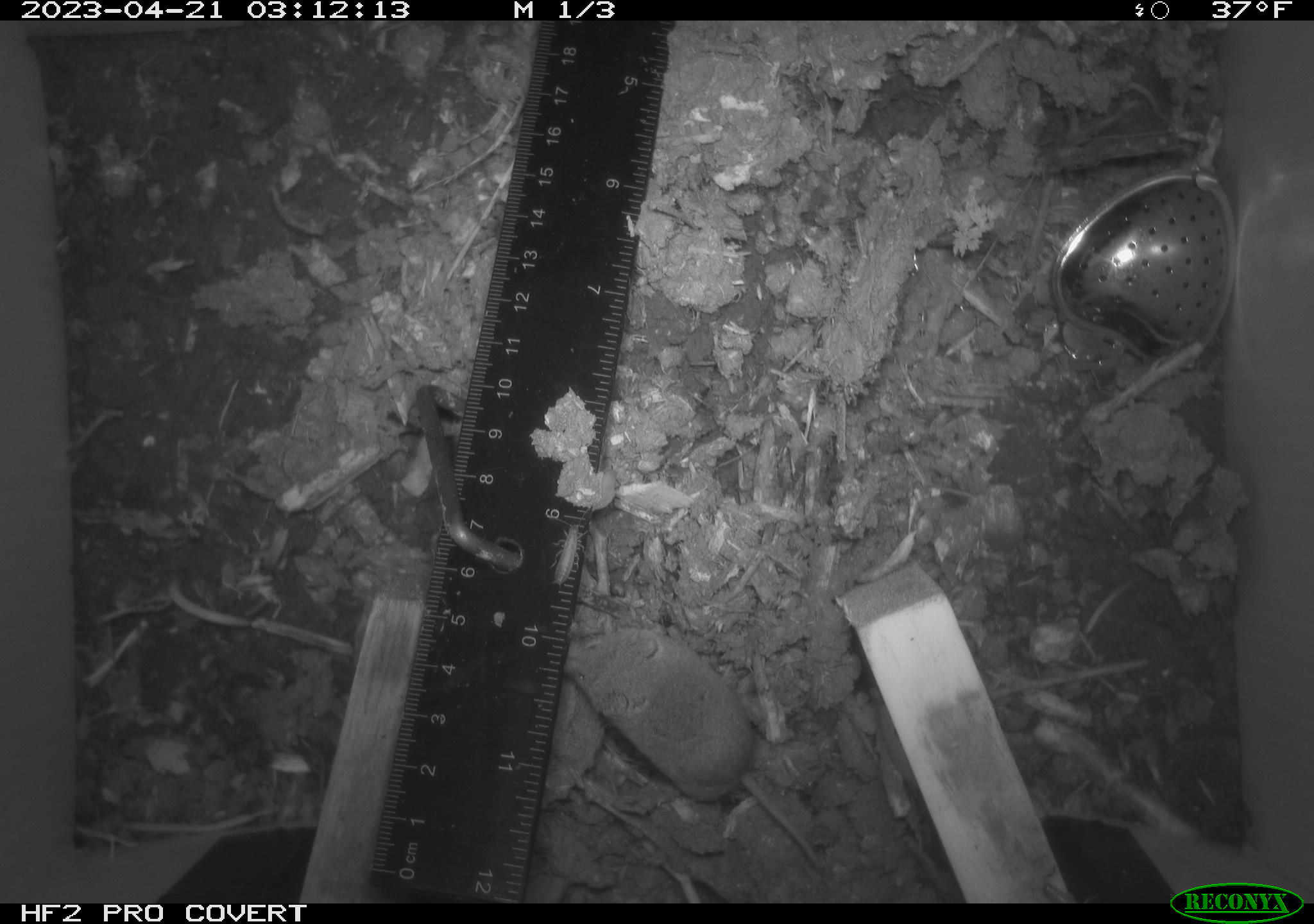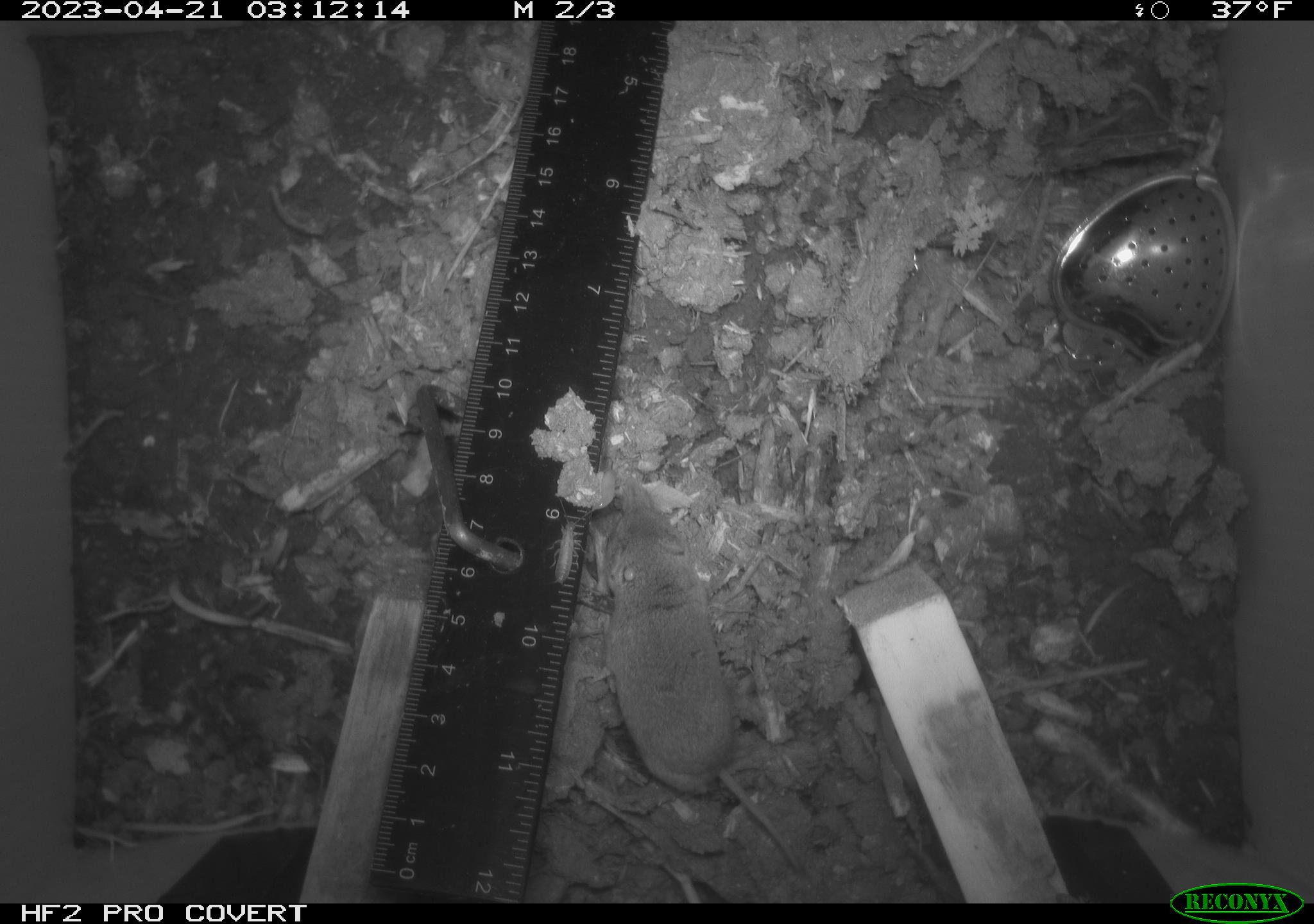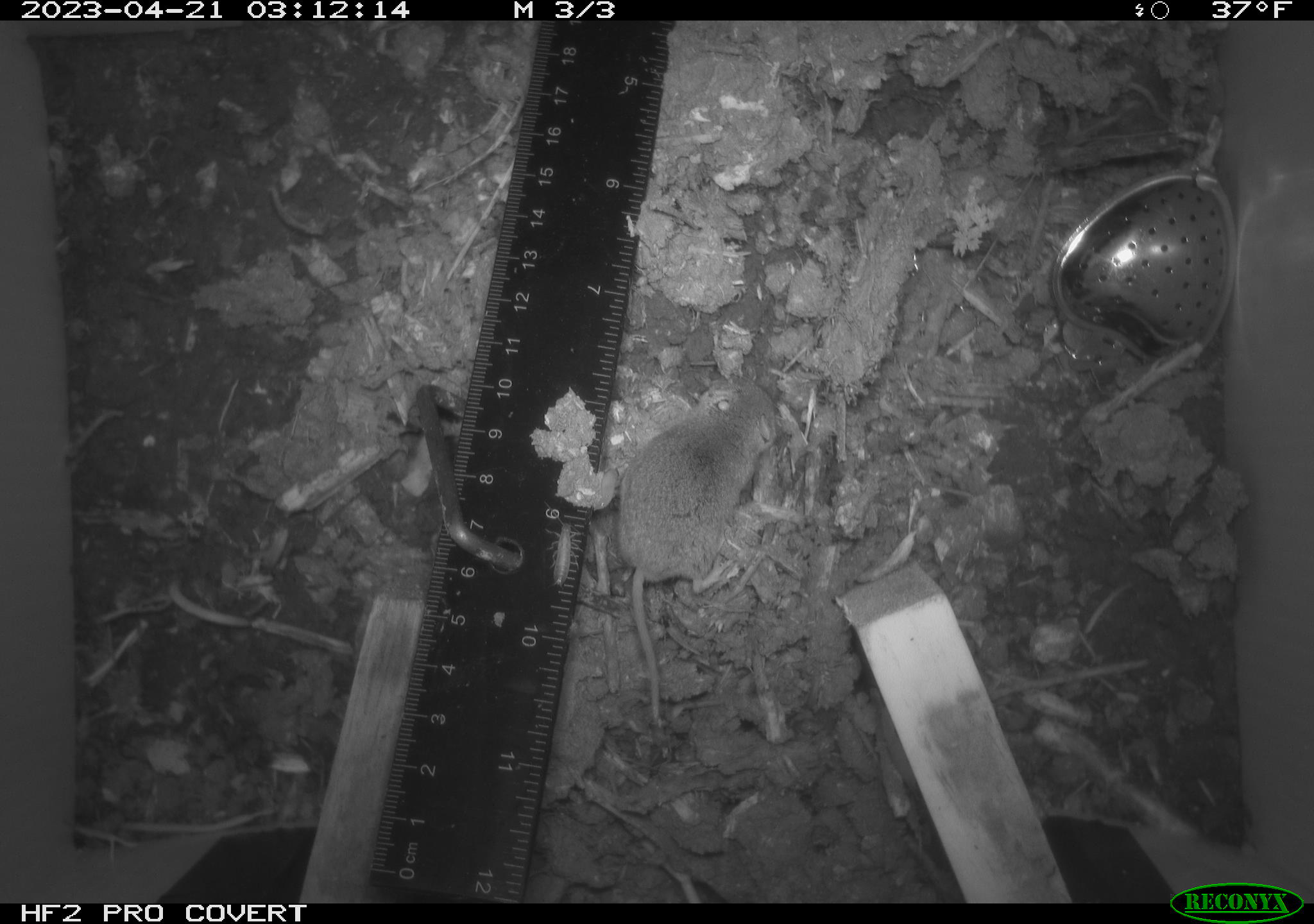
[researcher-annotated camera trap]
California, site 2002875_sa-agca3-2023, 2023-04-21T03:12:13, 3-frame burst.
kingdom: Animalia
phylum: Chordata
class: Mammalia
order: Rodentia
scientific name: Rodentia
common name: mouse species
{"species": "mouse species (Rodentia)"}